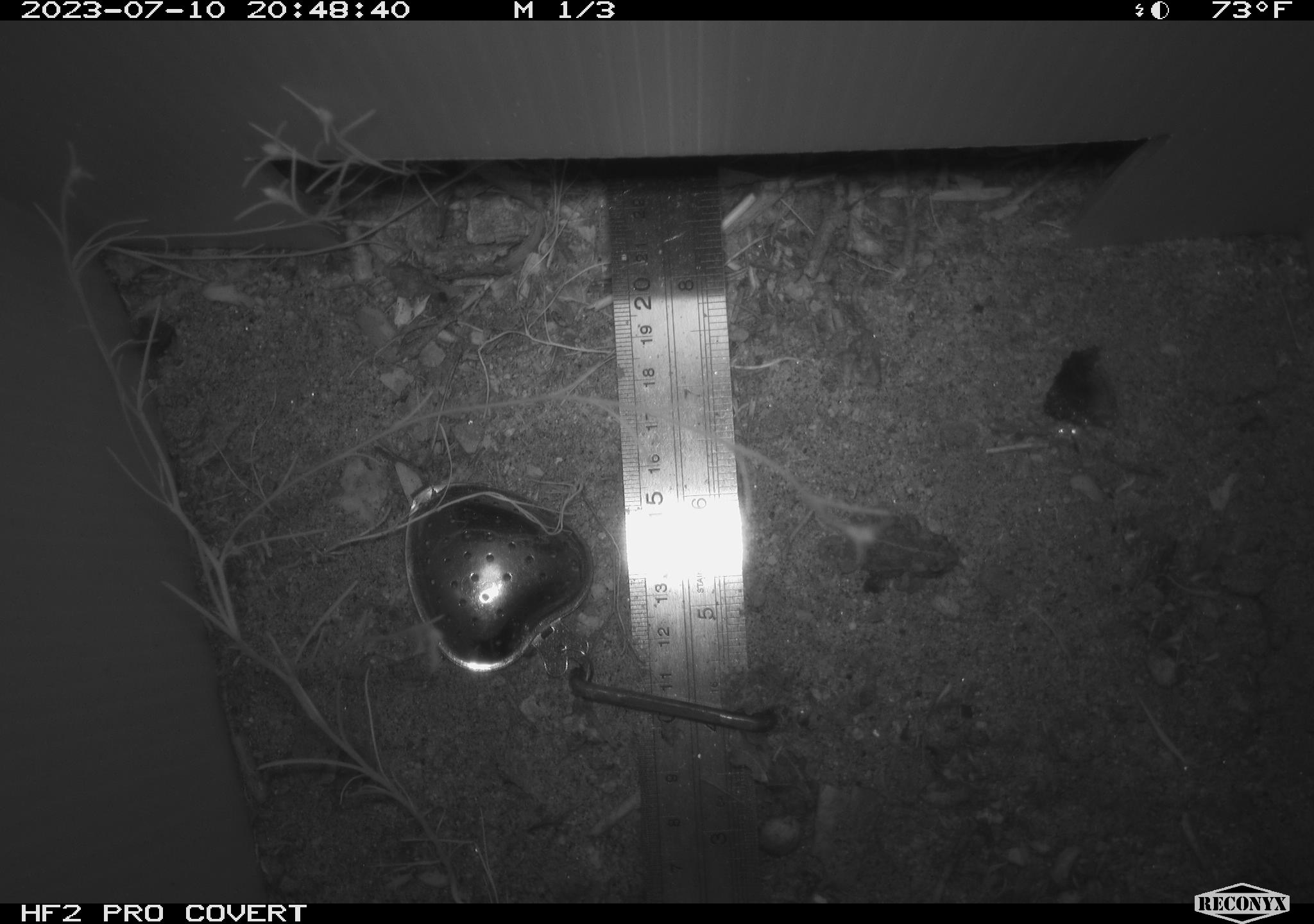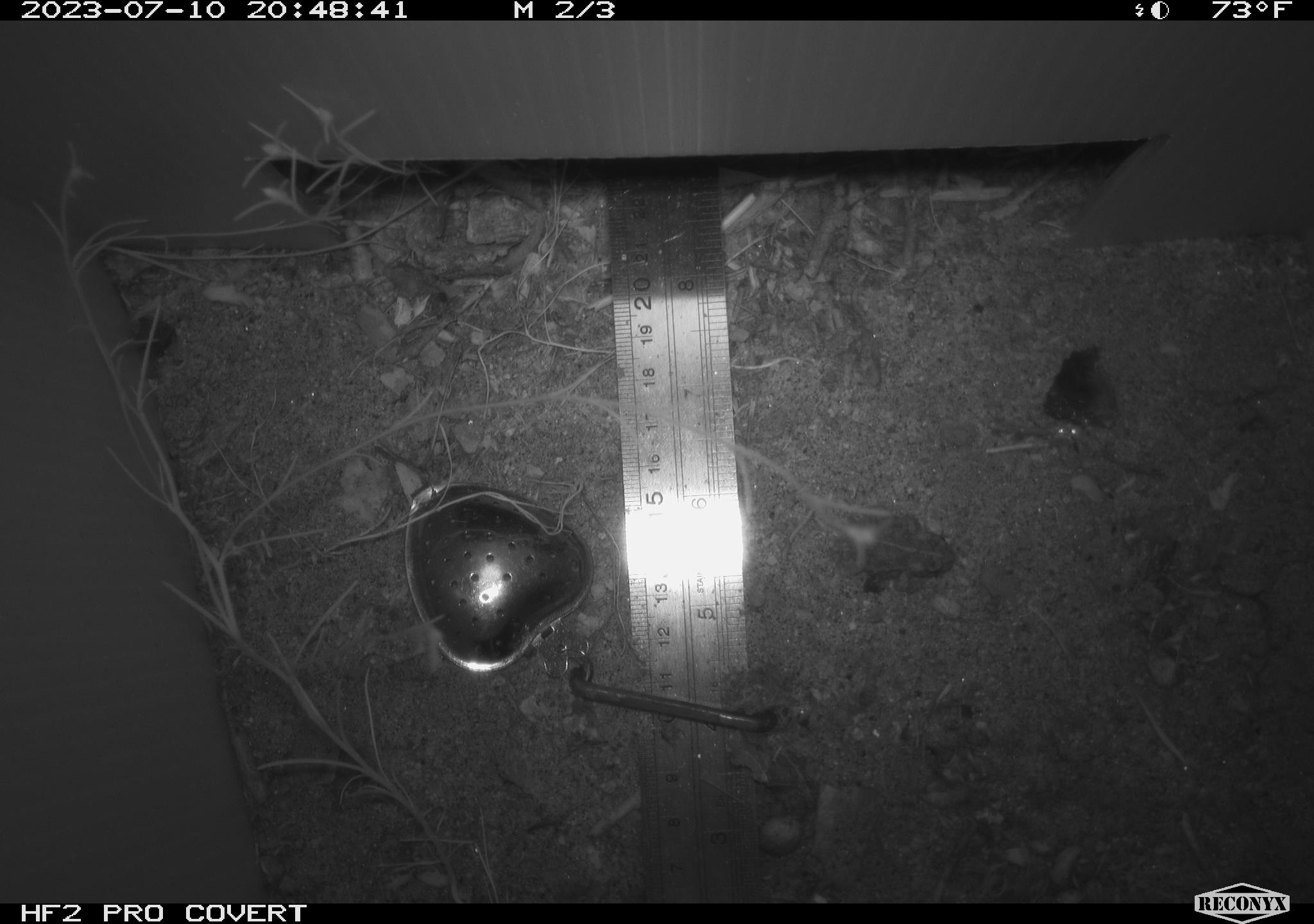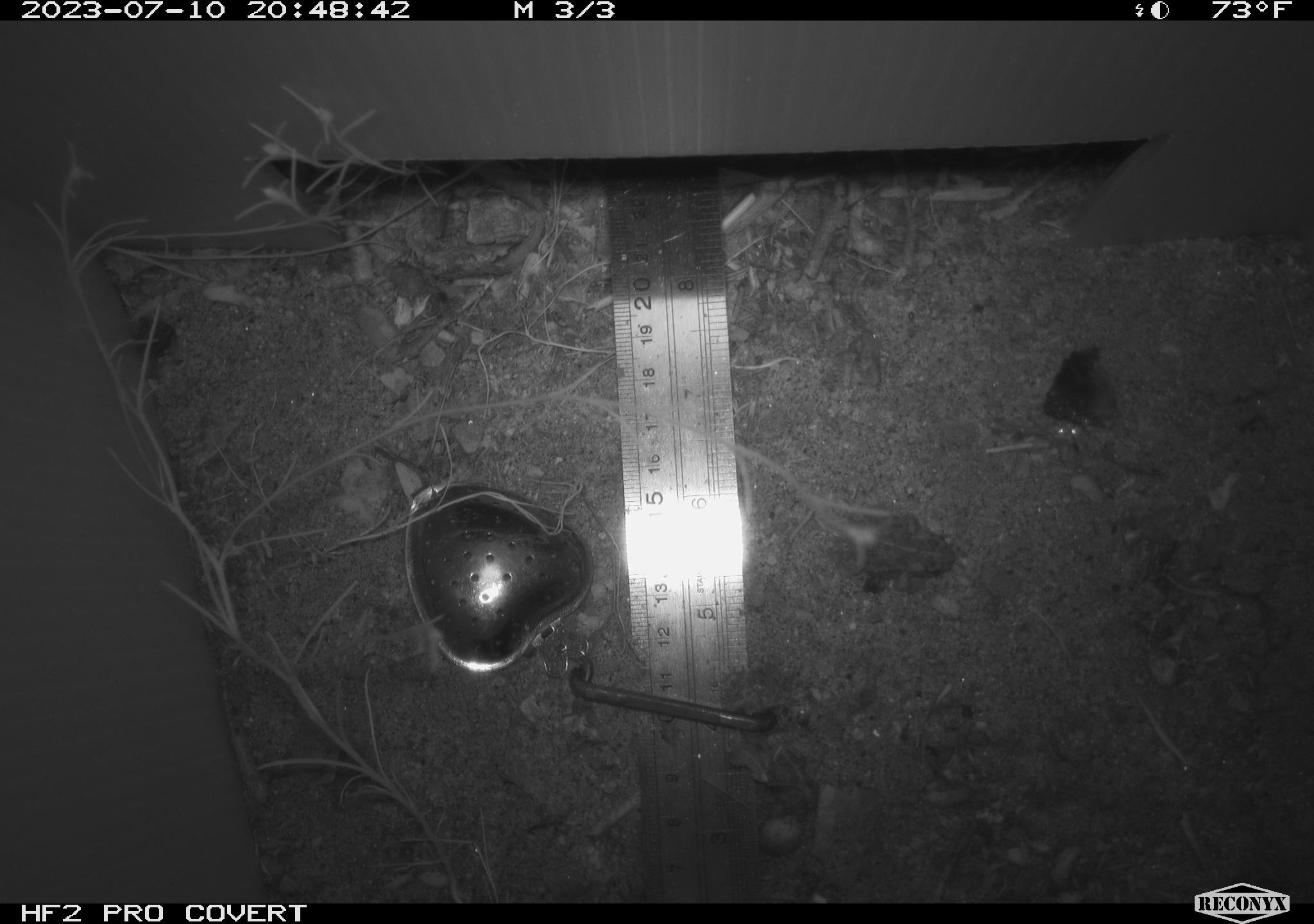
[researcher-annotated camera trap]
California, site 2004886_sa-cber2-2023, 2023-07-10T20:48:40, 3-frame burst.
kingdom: Animalia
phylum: Chordata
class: Amphibia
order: Anura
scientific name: Anura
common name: frogs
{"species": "frogs (Anura)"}